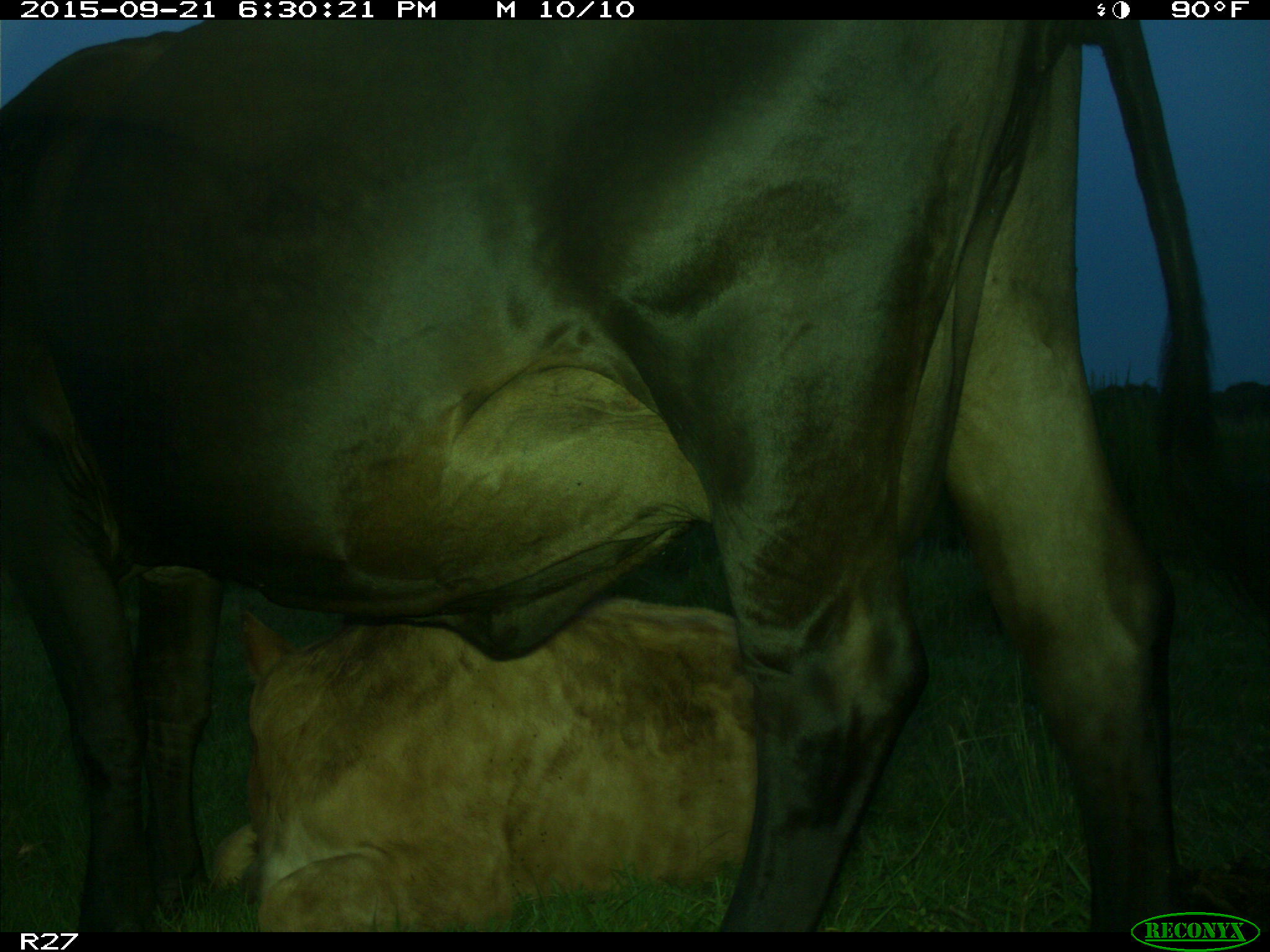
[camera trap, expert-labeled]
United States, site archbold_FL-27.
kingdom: Animalia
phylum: Chordata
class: Mammalia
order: Artiodactyla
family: Bovidae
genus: Bos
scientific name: Bos taurus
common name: domestic cow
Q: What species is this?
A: Bos taurus (domestic cow).